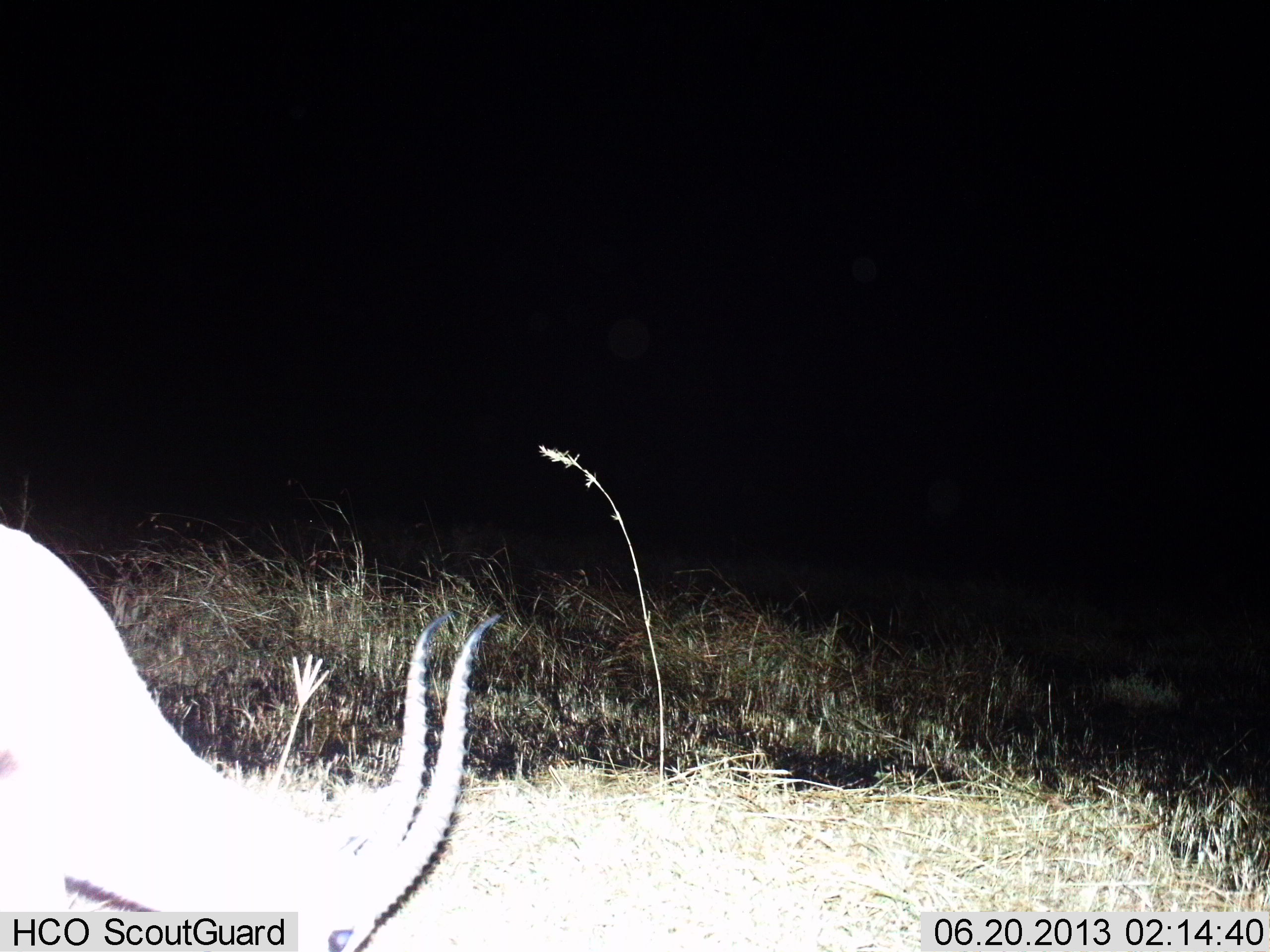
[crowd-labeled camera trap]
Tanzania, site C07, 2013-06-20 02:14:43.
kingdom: Animalia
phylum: Chordata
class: Mammalia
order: Artiodactyla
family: Bovidae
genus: Eudorcas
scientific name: Eudorcas thomsonii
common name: thomson's gazelle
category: gazellethomsons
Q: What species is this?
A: Gazellethomsons (thomson's gazelle) (Eudorcas thomsonii).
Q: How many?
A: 1.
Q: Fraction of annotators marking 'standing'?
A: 18%.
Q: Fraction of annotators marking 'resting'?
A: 0%.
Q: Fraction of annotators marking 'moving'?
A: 0%.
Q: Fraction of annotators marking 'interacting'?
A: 0%.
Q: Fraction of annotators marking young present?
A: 0%.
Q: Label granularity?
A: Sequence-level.